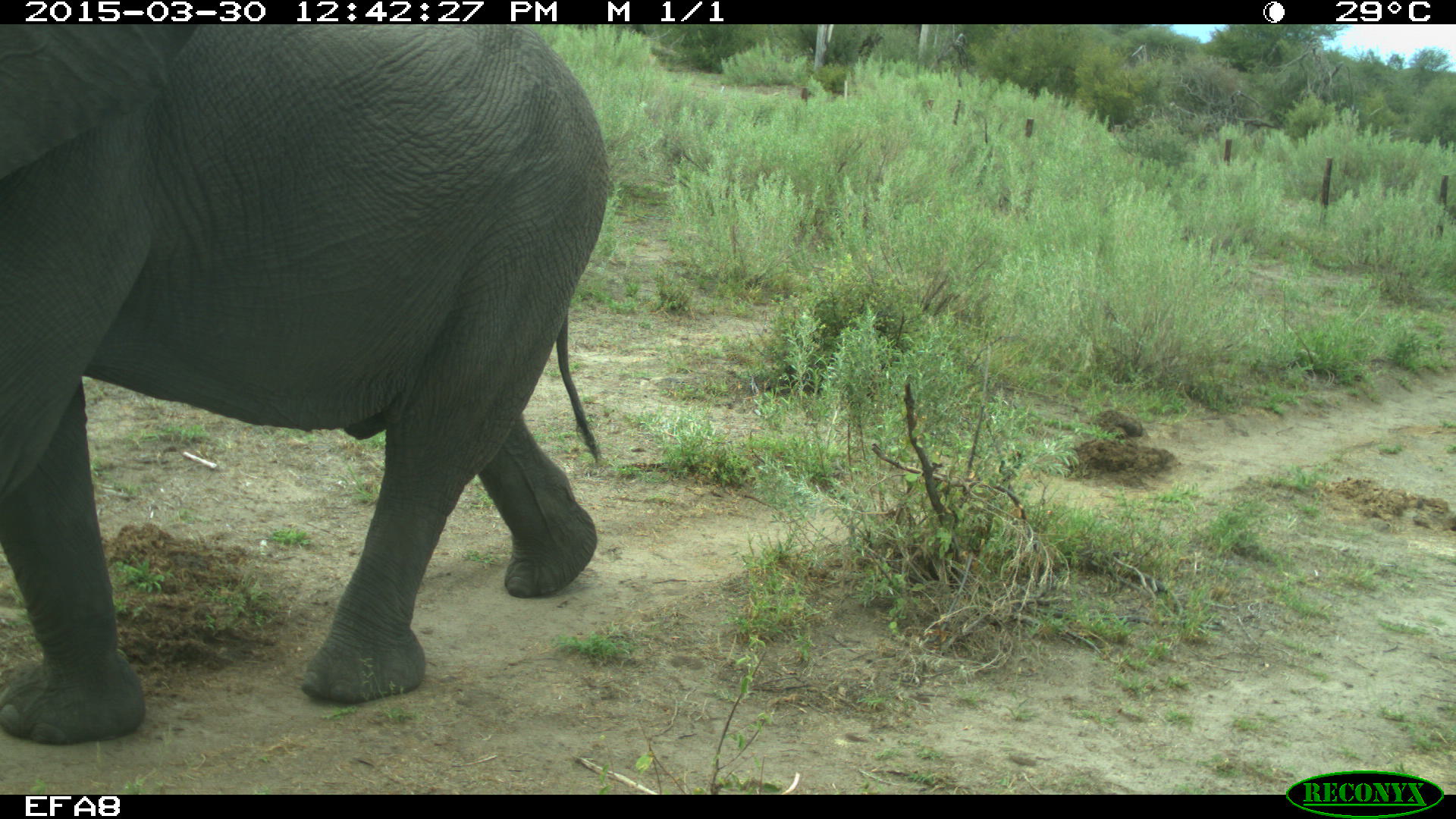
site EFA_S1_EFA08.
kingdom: Animalia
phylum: Chordata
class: Mammalia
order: Proboscidea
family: Elephantidae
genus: Loxodonta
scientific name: Loxodonta africana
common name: african bush elephant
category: elephant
Elephant (african bush elephant) (Loxodonta africana), count 1. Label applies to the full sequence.